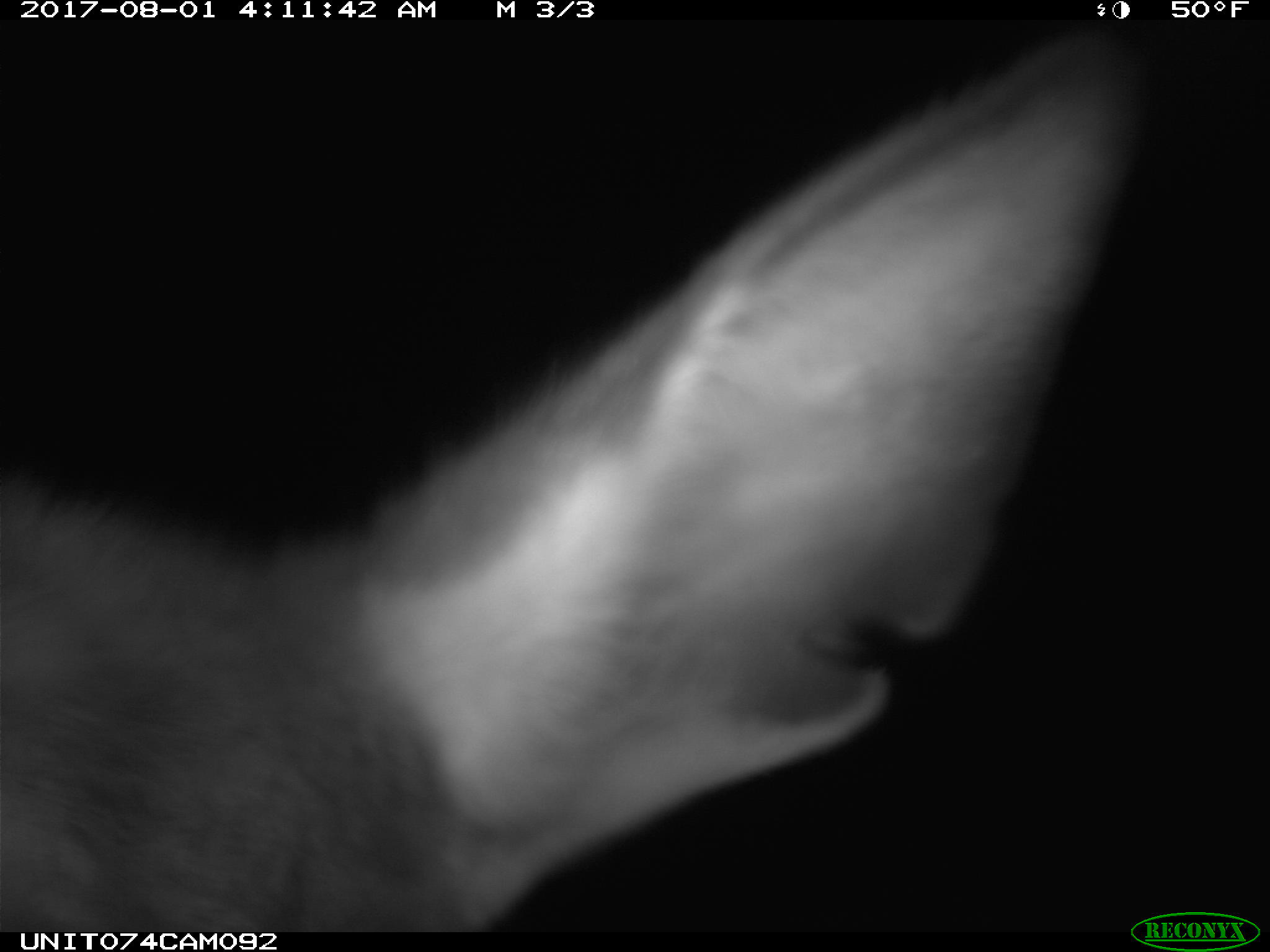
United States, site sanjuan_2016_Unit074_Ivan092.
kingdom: Animalia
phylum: Chordata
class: Mammalia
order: Artiodactyla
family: Cervidae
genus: Cervus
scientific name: Cervus elaphus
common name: red deer